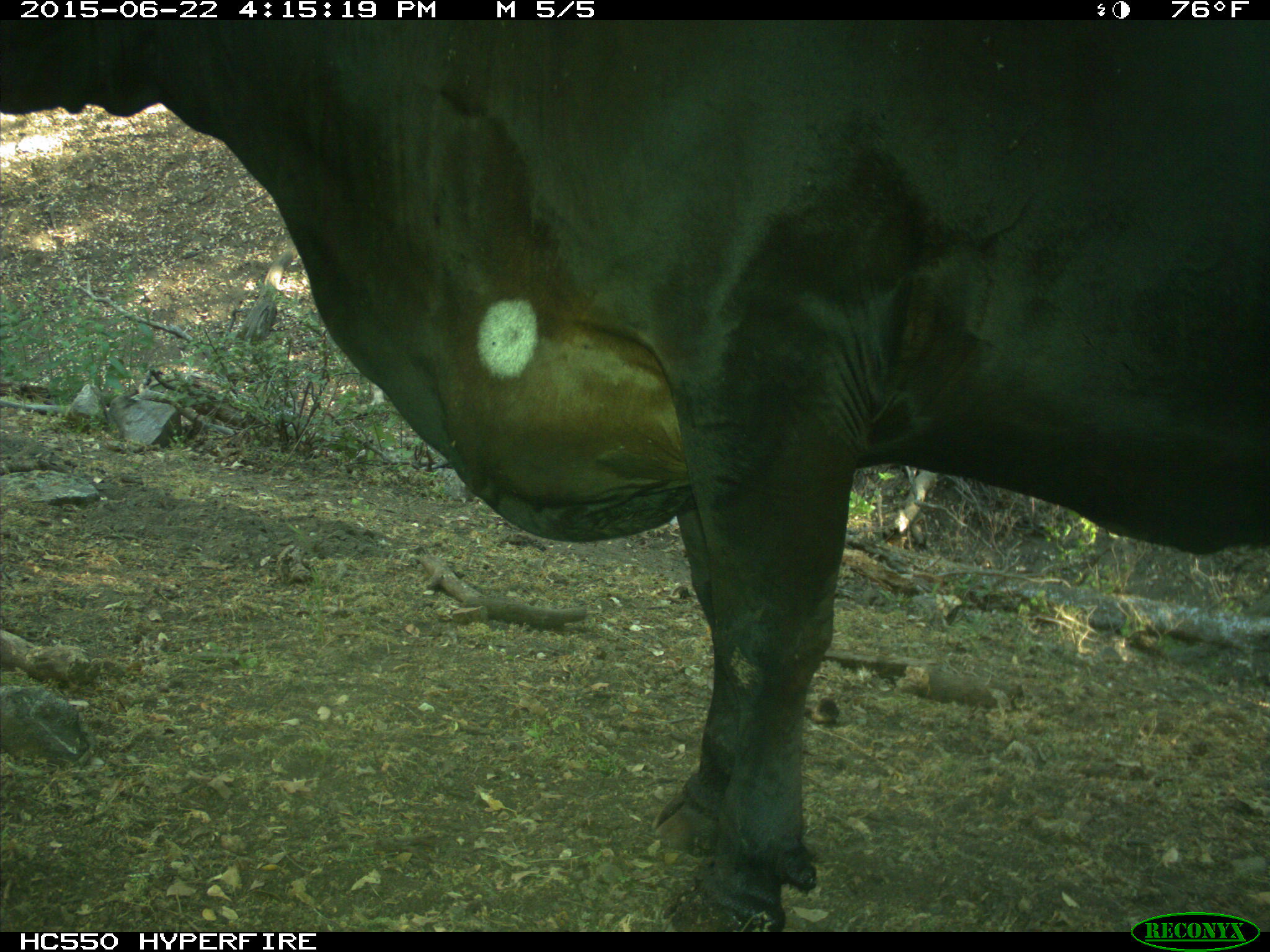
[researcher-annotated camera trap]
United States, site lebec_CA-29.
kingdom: Animalia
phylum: Chordata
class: Mammalia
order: Artiodactyla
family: Bovidae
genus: Bos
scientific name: Bos taurus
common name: domestic cow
Bos taurus (domestic cow).